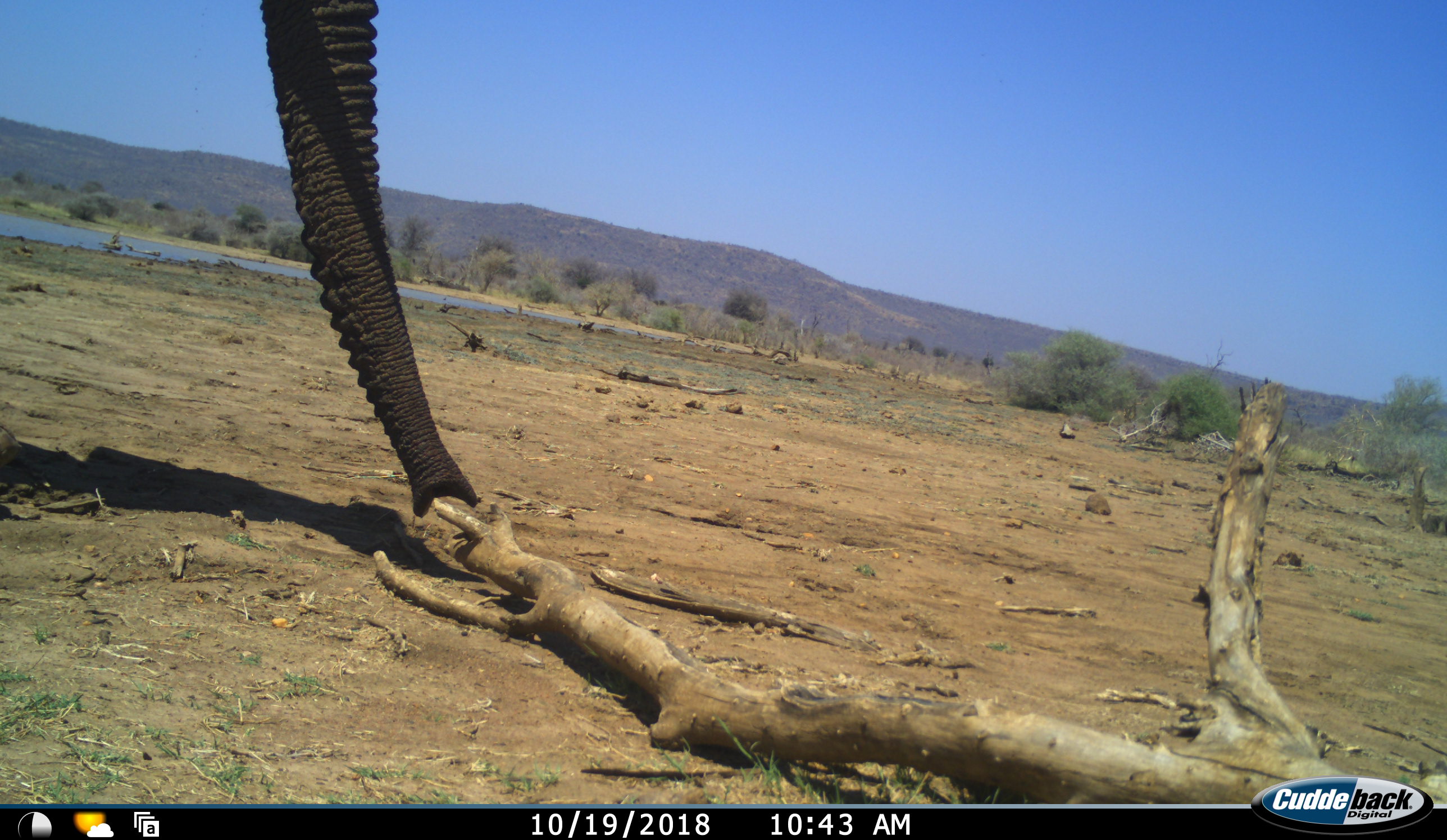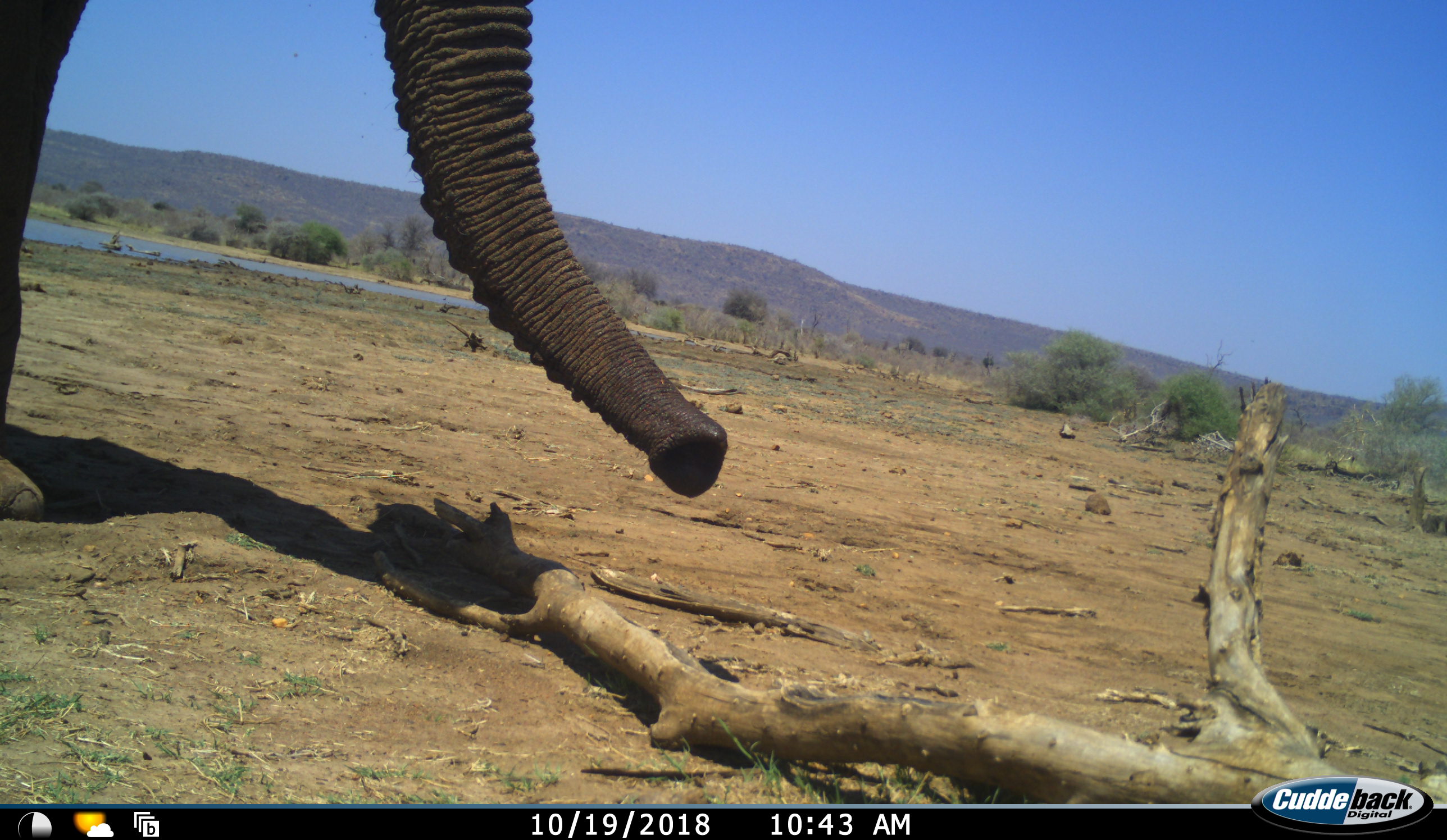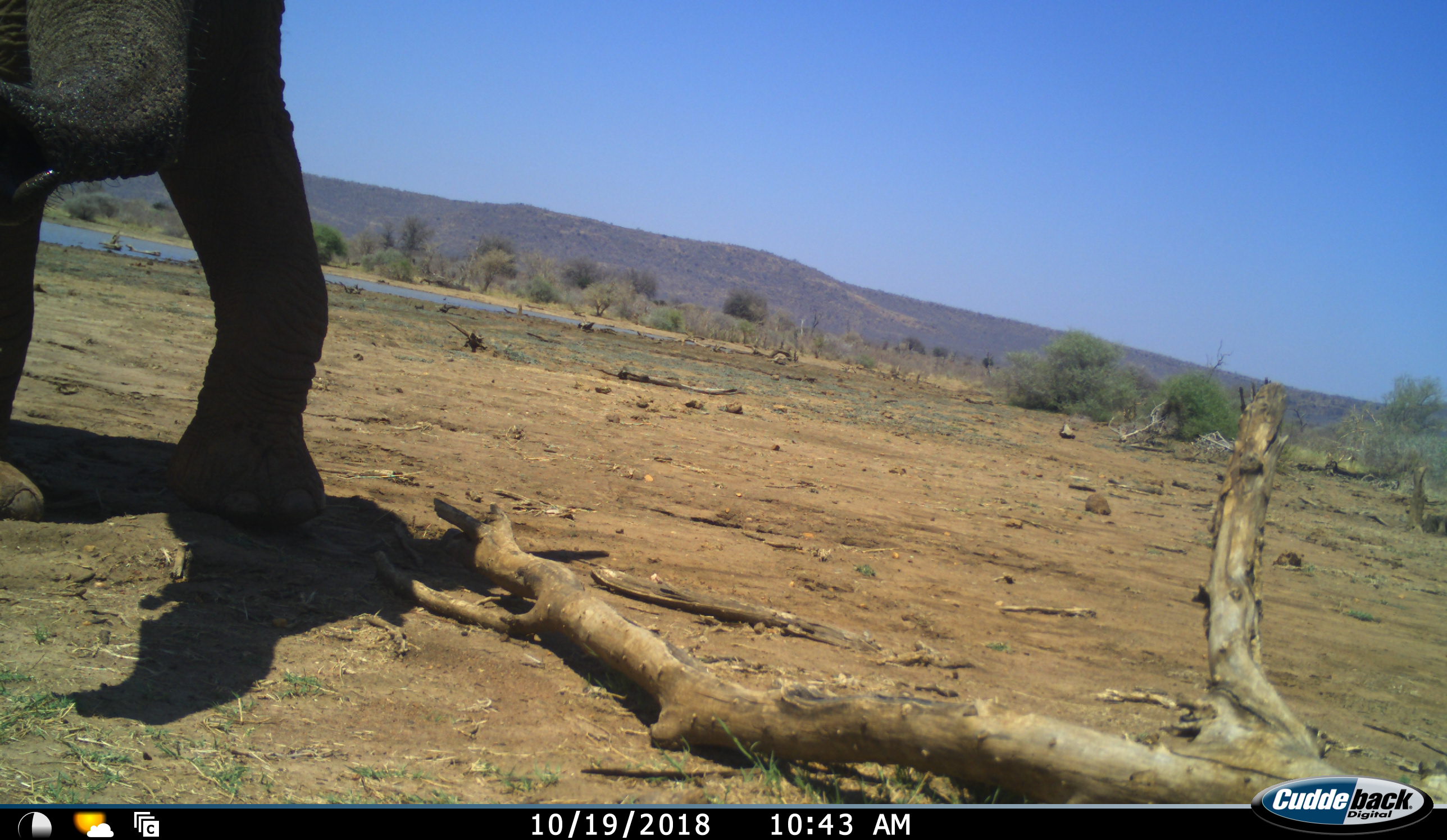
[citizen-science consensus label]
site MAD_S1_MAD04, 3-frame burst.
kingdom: Animalia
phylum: Chordata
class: Mammalia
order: Proboscidea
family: Elephantidae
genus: Loxodonta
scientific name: Loxodonta africana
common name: african bush elephant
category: elephant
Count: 1.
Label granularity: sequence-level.